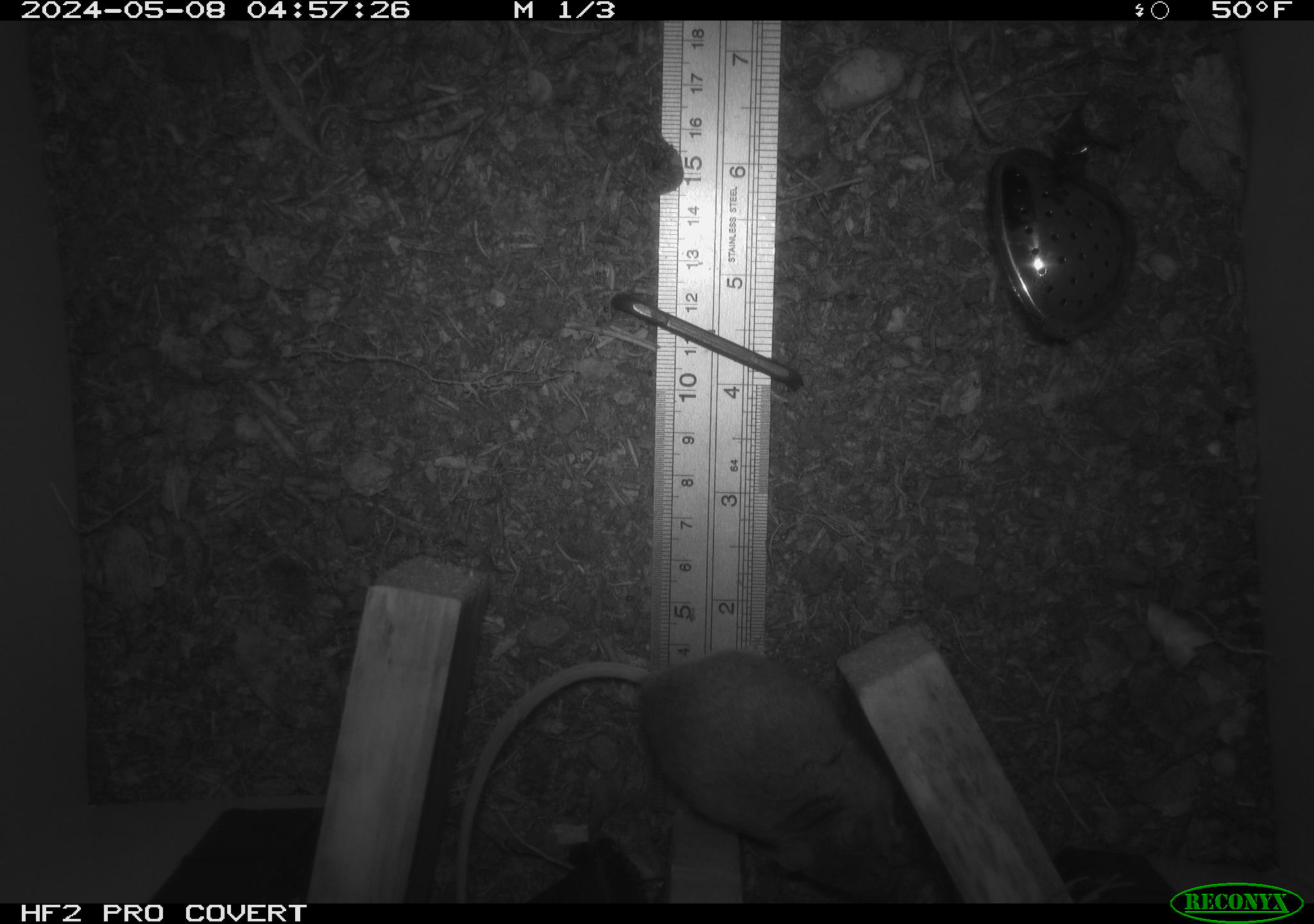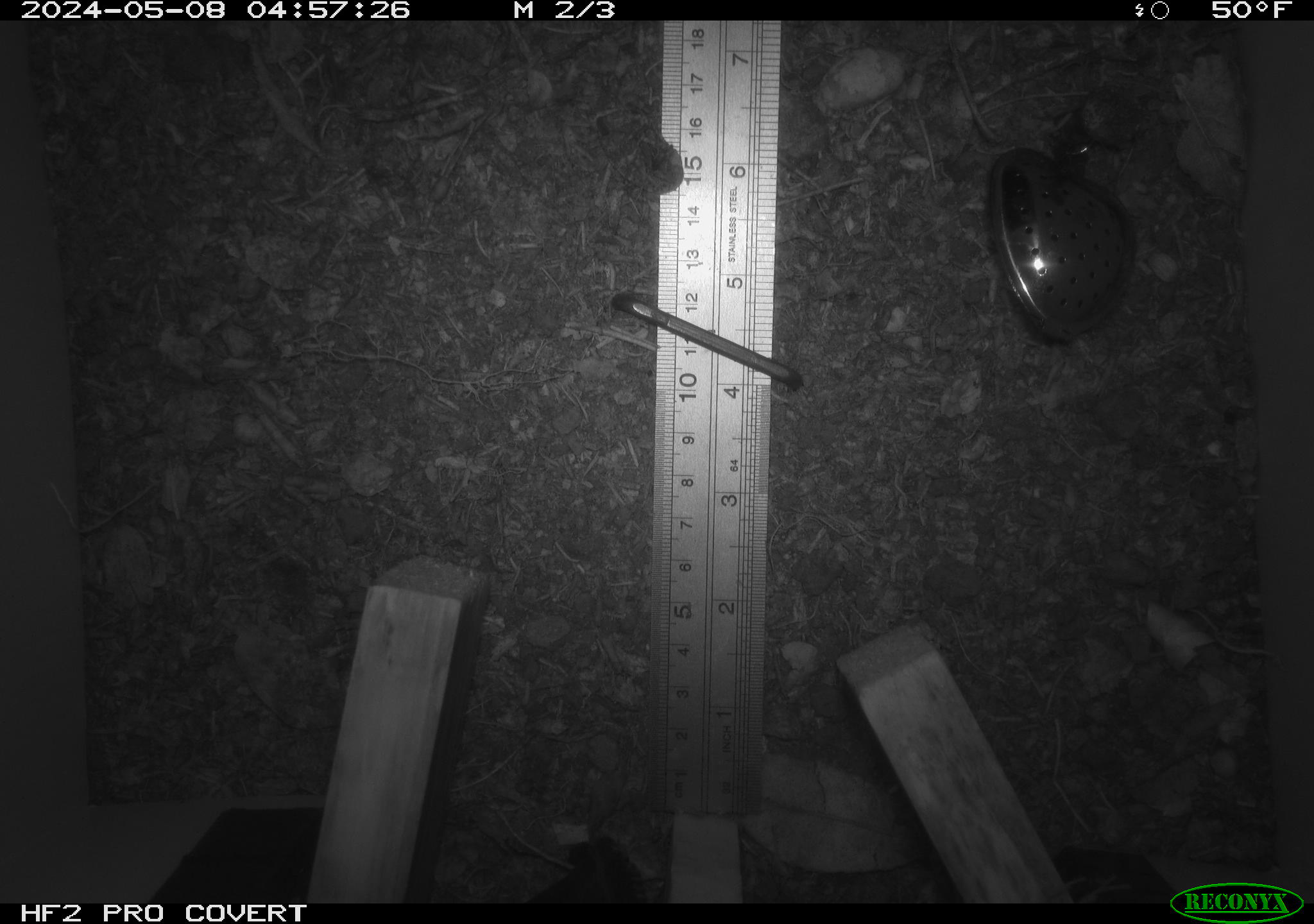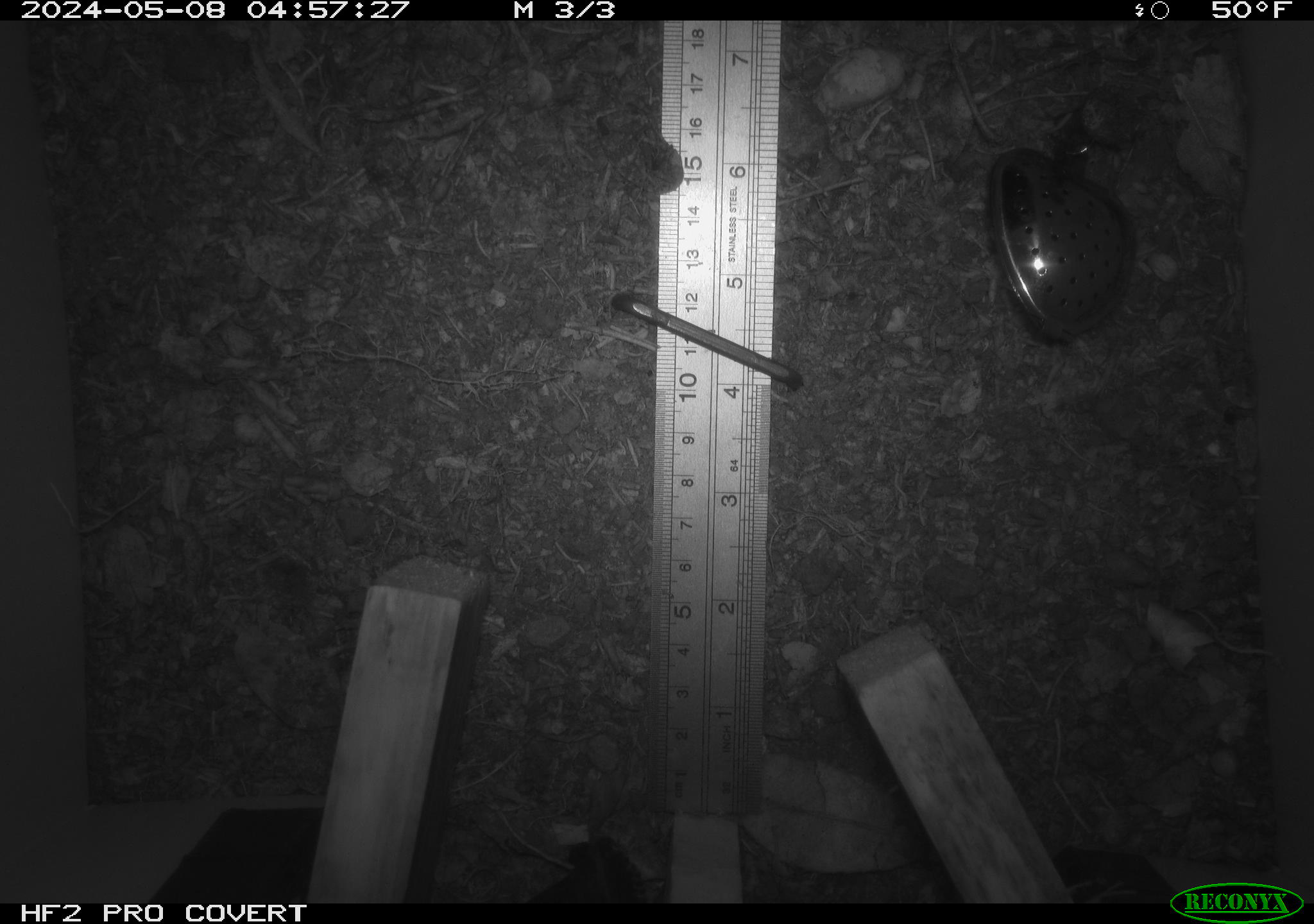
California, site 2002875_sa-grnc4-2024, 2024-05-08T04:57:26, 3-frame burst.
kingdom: Animalia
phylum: Chordata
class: Mammalia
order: Rodentia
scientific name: Rodentia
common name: rodent